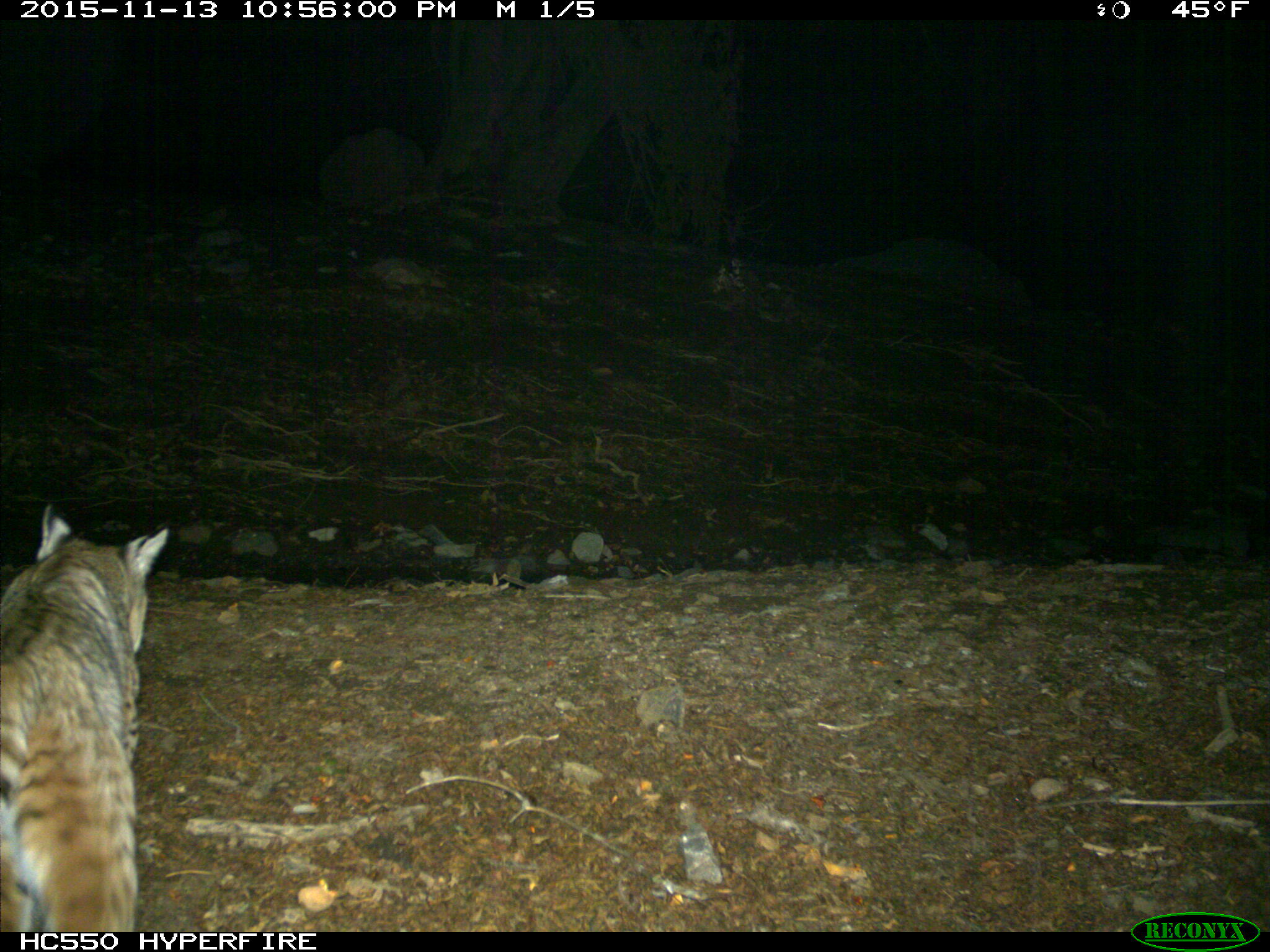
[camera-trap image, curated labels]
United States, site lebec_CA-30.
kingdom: Animalia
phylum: Chordata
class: Mammalia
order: Carnivora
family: Felidae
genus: Lynx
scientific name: Lynx rufus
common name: bobcat